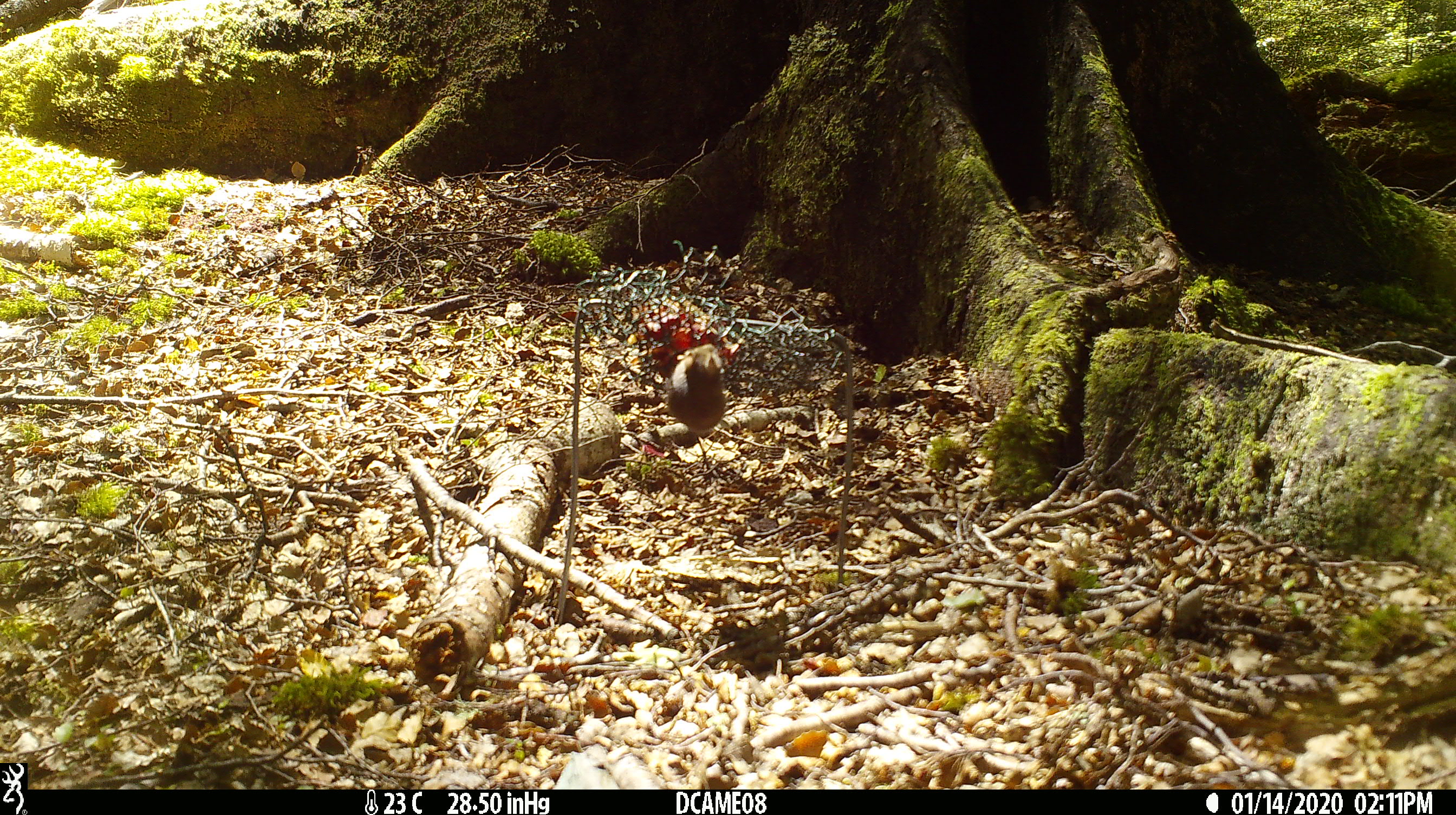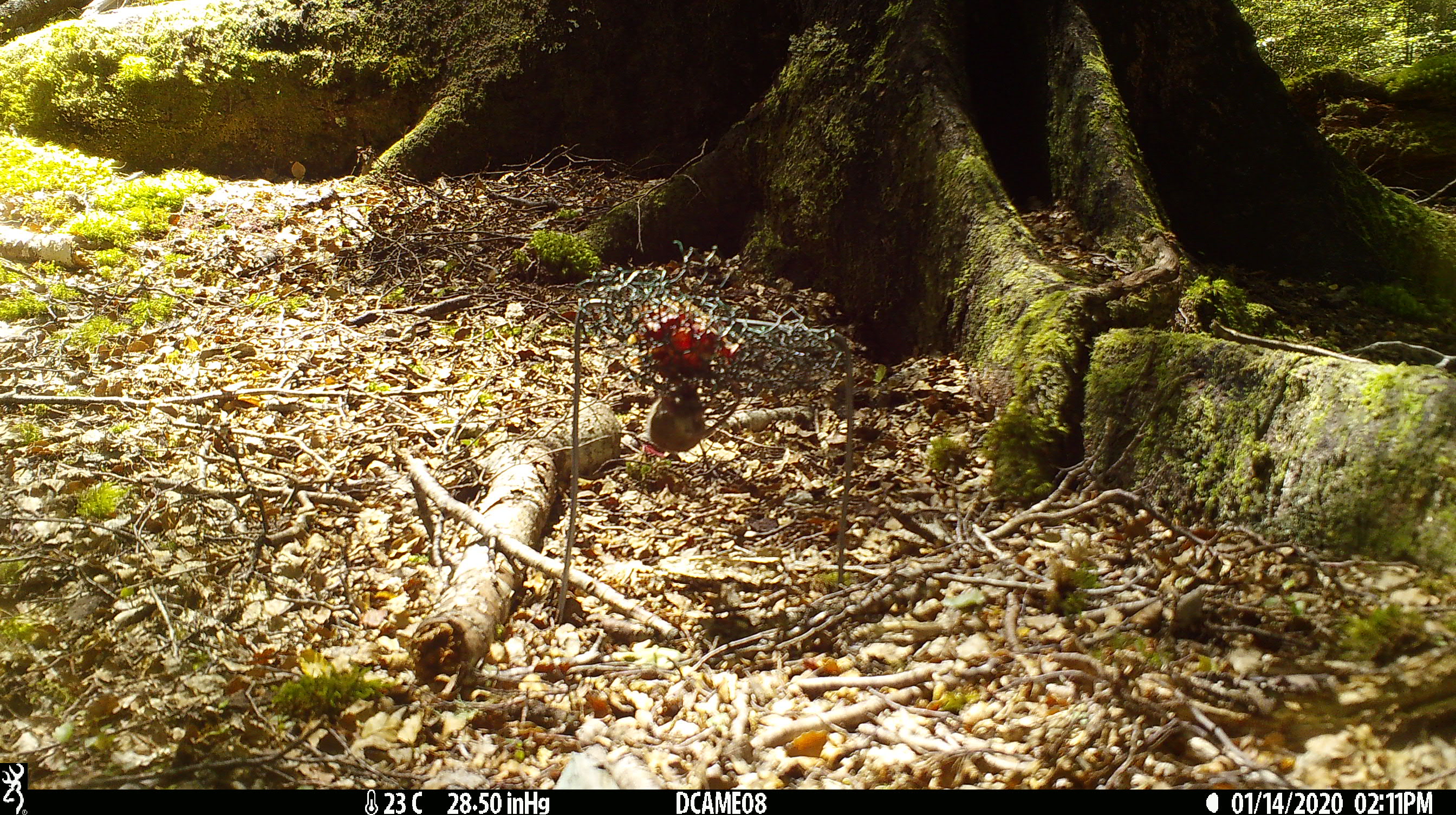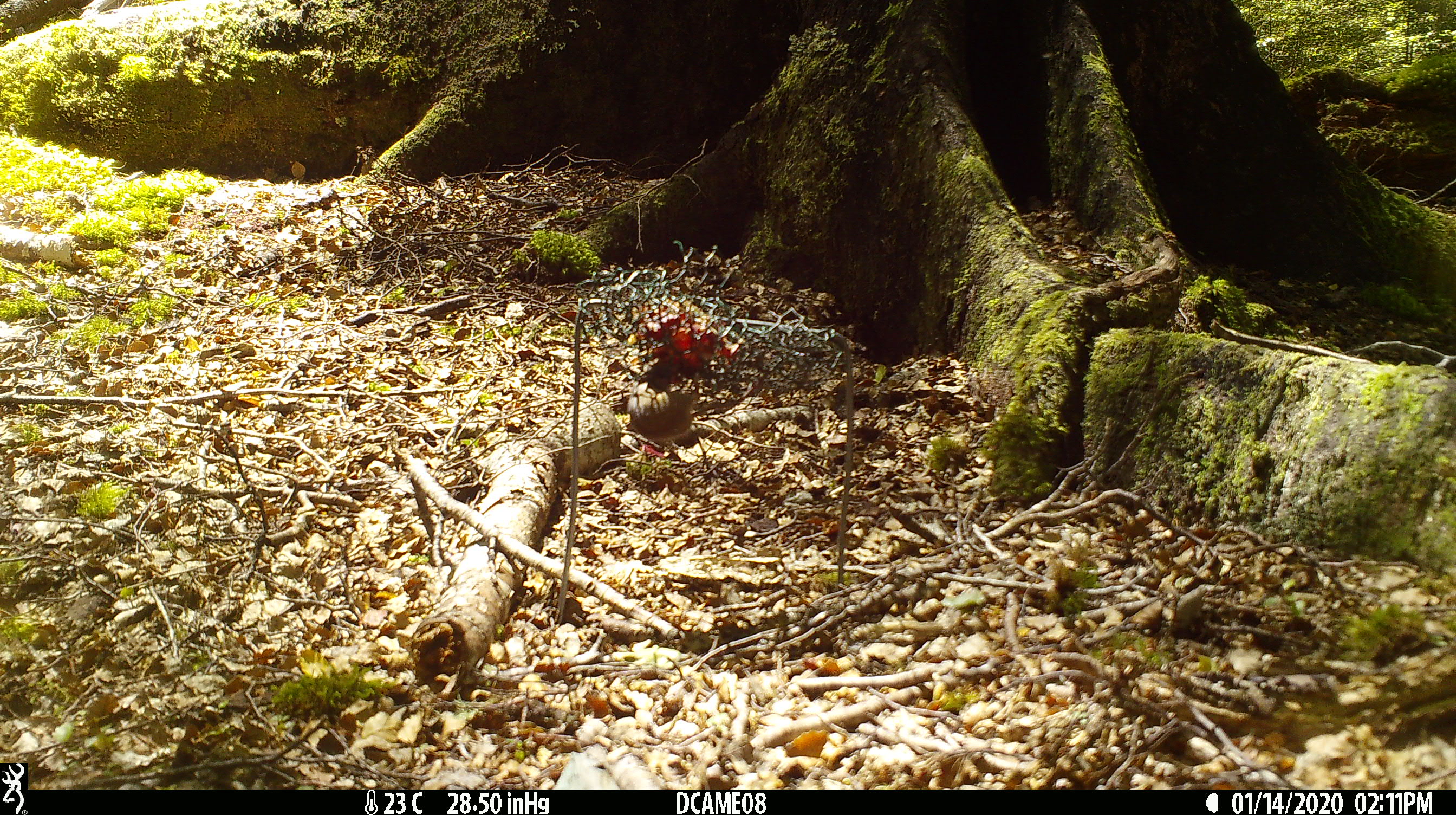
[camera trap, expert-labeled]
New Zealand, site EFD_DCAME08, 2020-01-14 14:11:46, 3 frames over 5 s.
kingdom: Animalia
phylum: Chordata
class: Mammalia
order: Rodentia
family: Muridae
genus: Mus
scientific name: Mus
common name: mouse